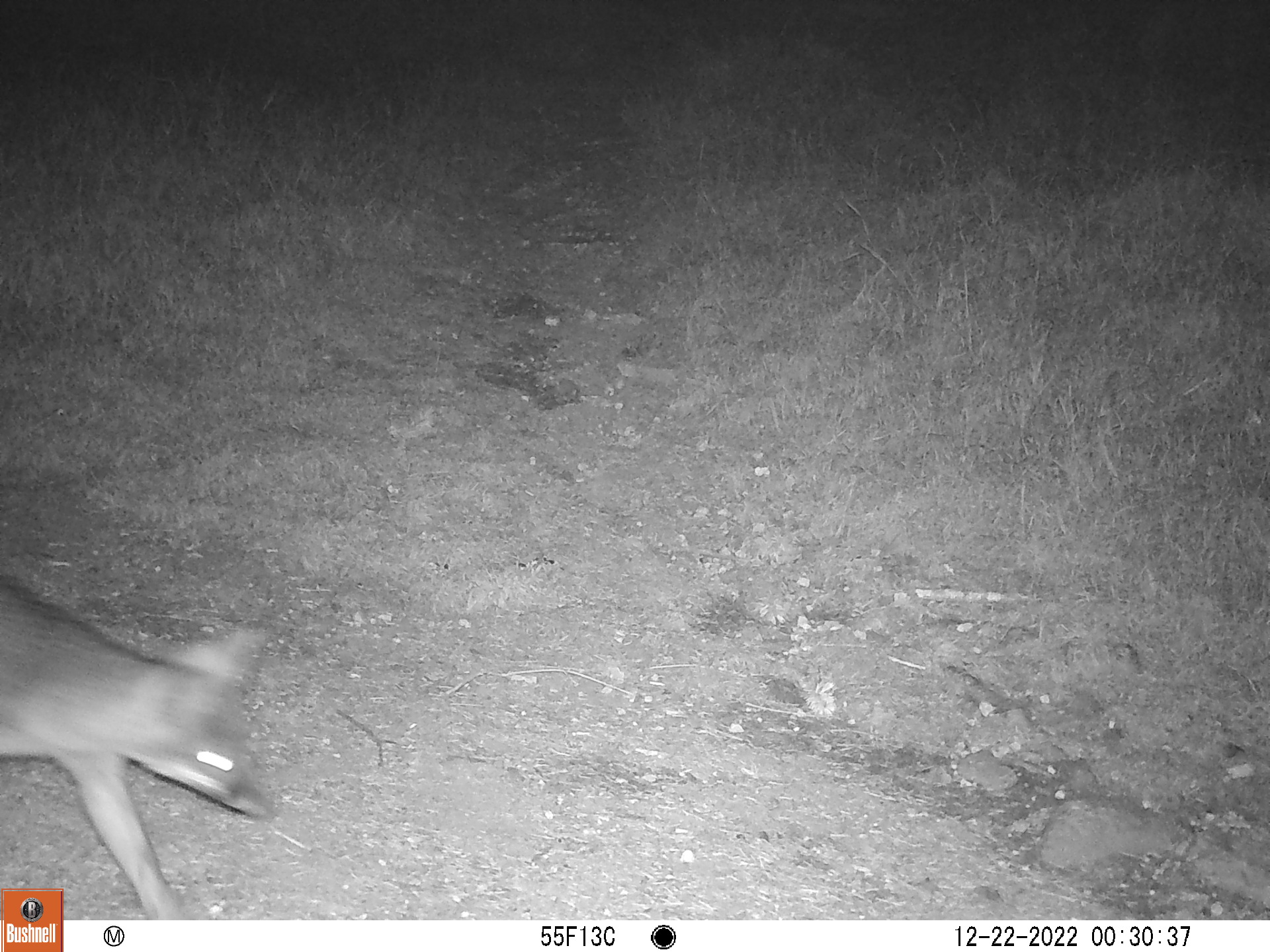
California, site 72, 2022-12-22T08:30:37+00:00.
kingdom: Animalia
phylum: Chordata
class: Mammalia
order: Carnivora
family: Canidae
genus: Urocyon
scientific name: Urocyon cinereoargenteus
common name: gray fox